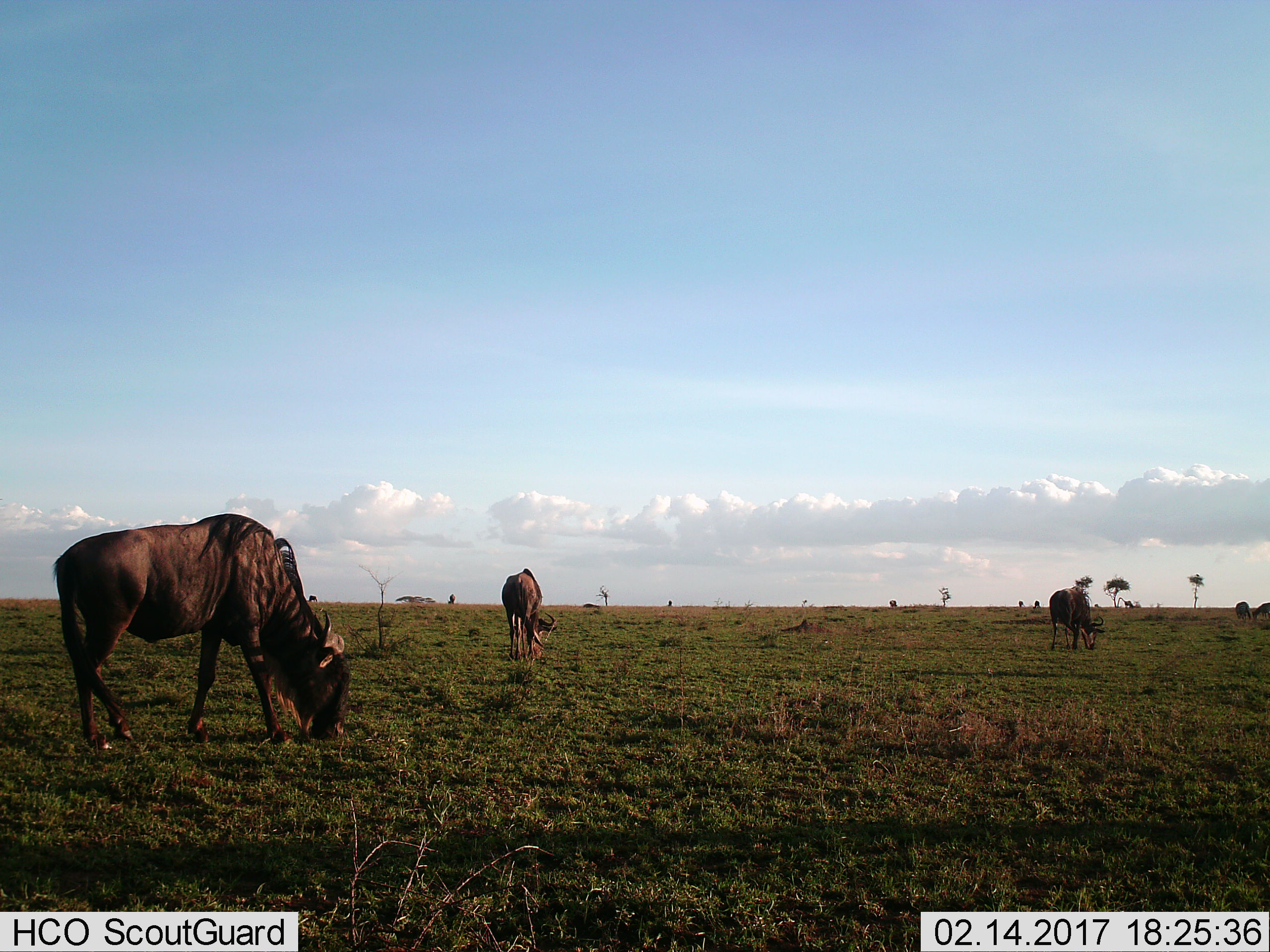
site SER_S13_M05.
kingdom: Animalia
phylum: Chordata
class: Mammalia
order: Artiodactyla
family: Bovidae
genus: Connochaetes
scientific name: Connochaetes taurinus taurinus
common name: blue wildebeest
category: wildebeestblue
Wildebeestblue (blue wildebeest) (Connochaetes taurinus taurinus), count 3. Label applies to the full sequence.